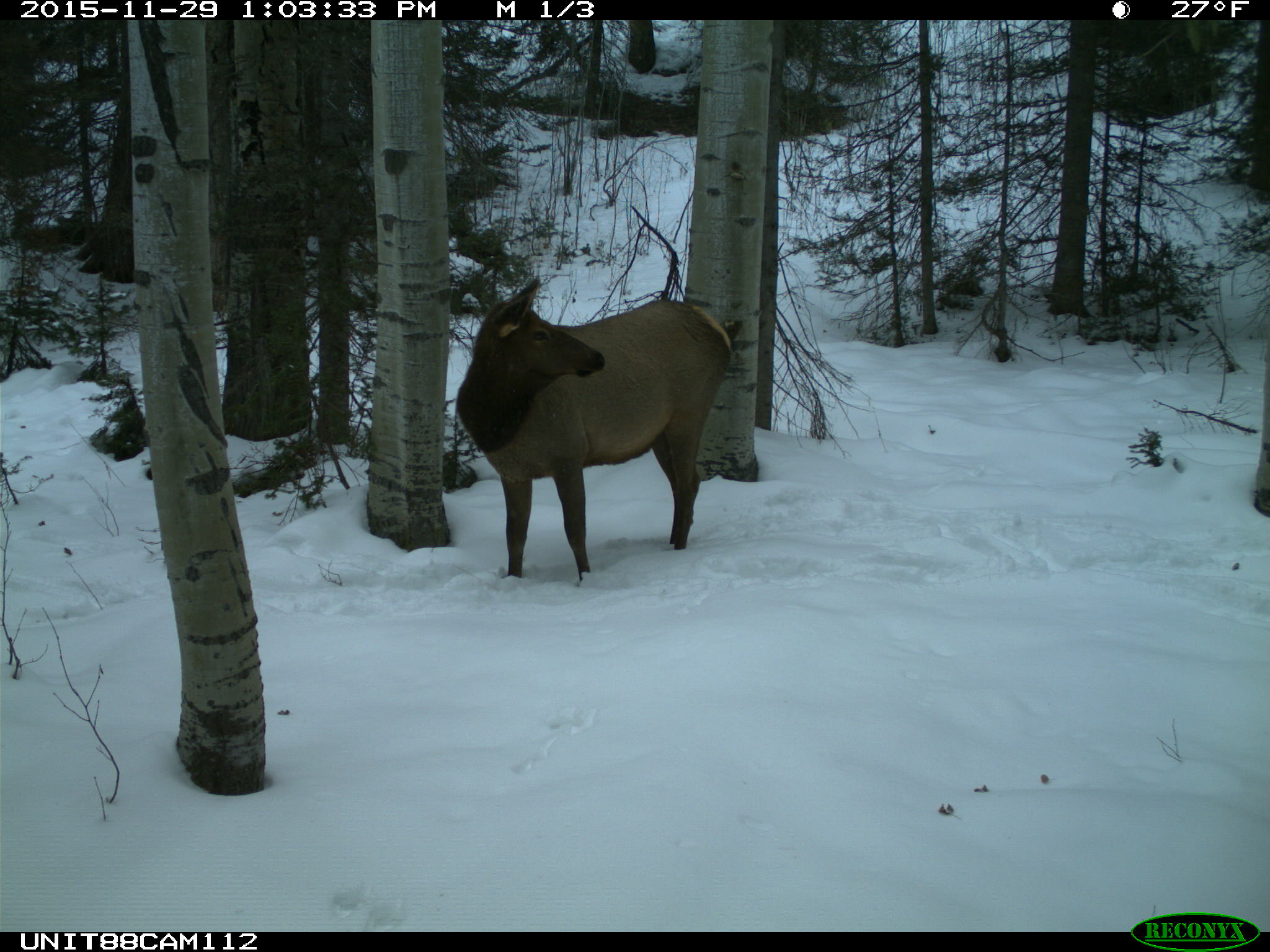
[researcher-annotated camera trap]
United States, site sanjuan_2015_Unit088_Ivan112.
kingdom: Animalia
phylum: Chordata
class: Mammalia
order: Artiodactyla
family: Cervidae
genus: Cervus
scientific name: Cervus elaphus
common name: red deer